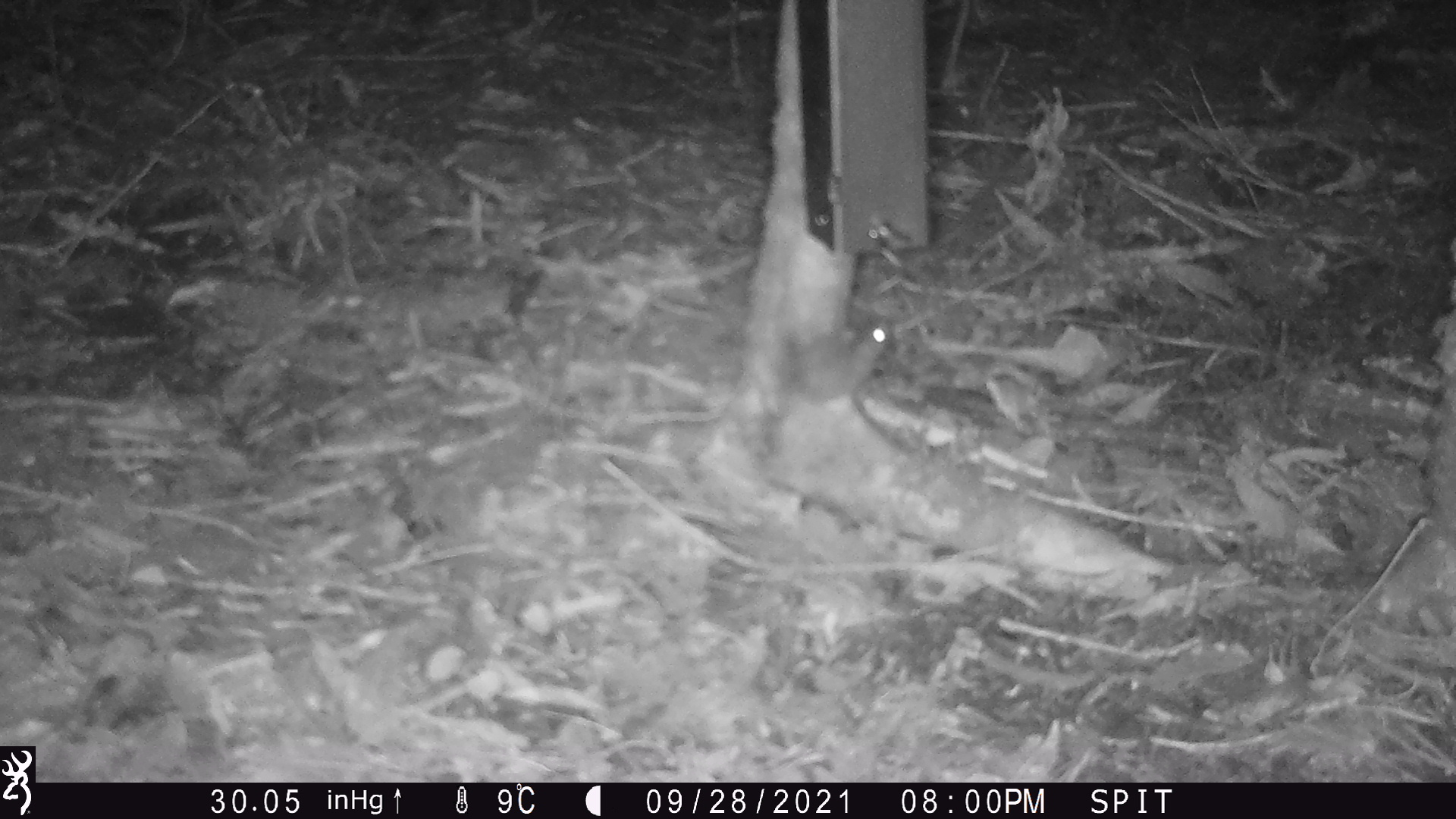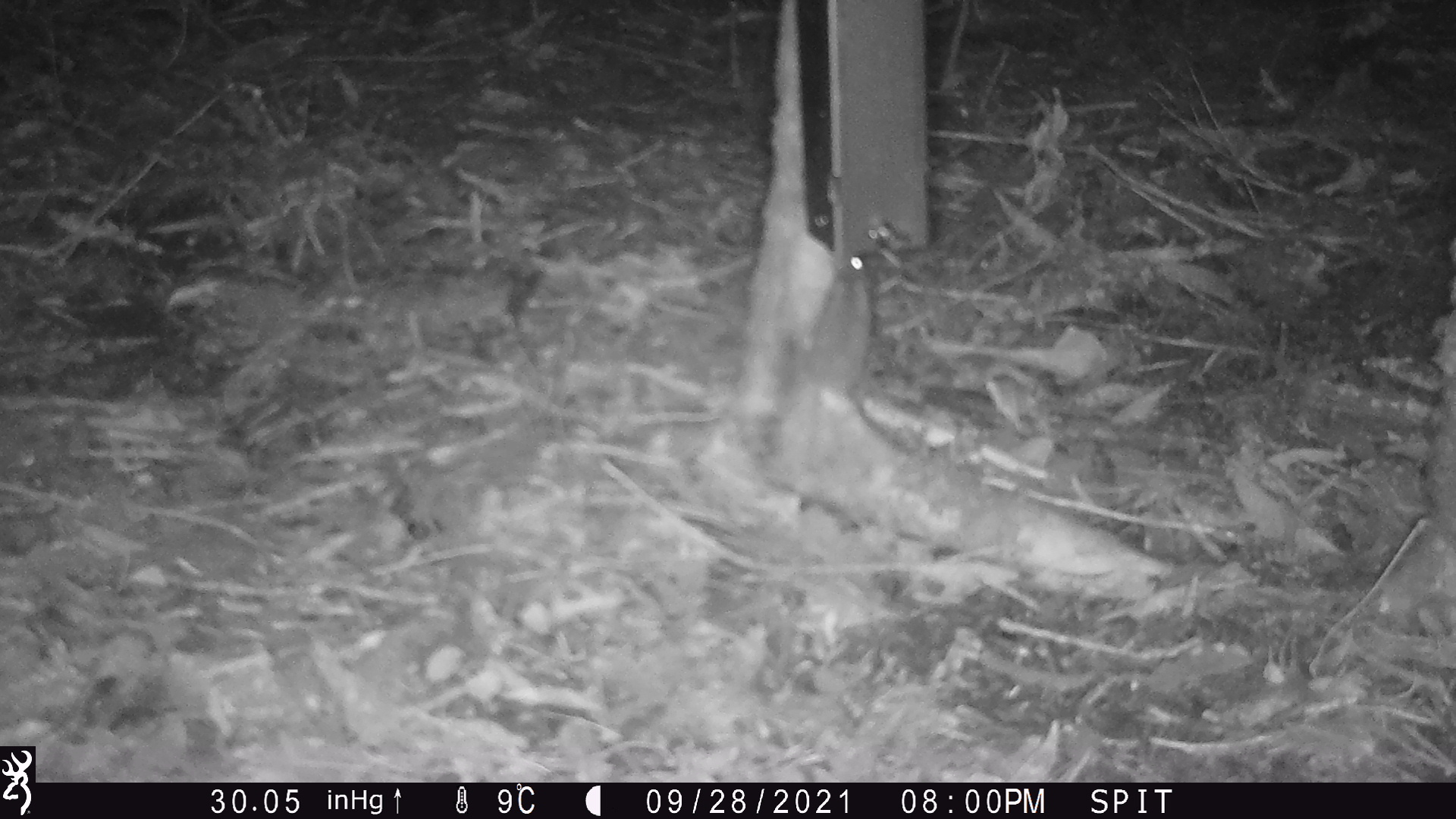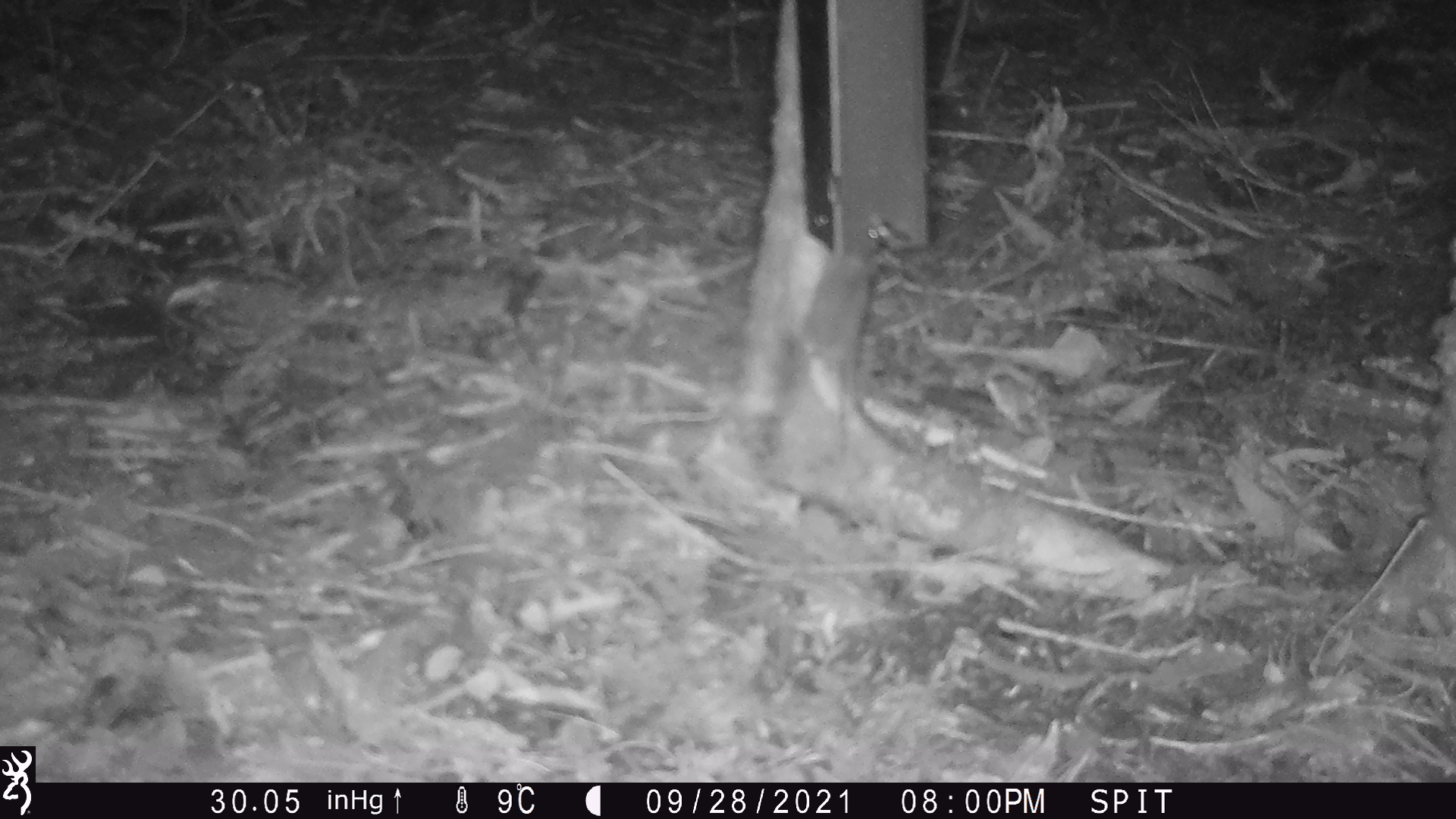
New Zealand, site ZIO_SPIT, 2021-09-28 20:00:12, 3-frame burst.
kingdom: Animalia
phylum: Chordata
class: Mammalia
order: Rodentia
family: Muridae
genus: Mus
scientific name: Mus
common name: mouse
Mouse (Mus).